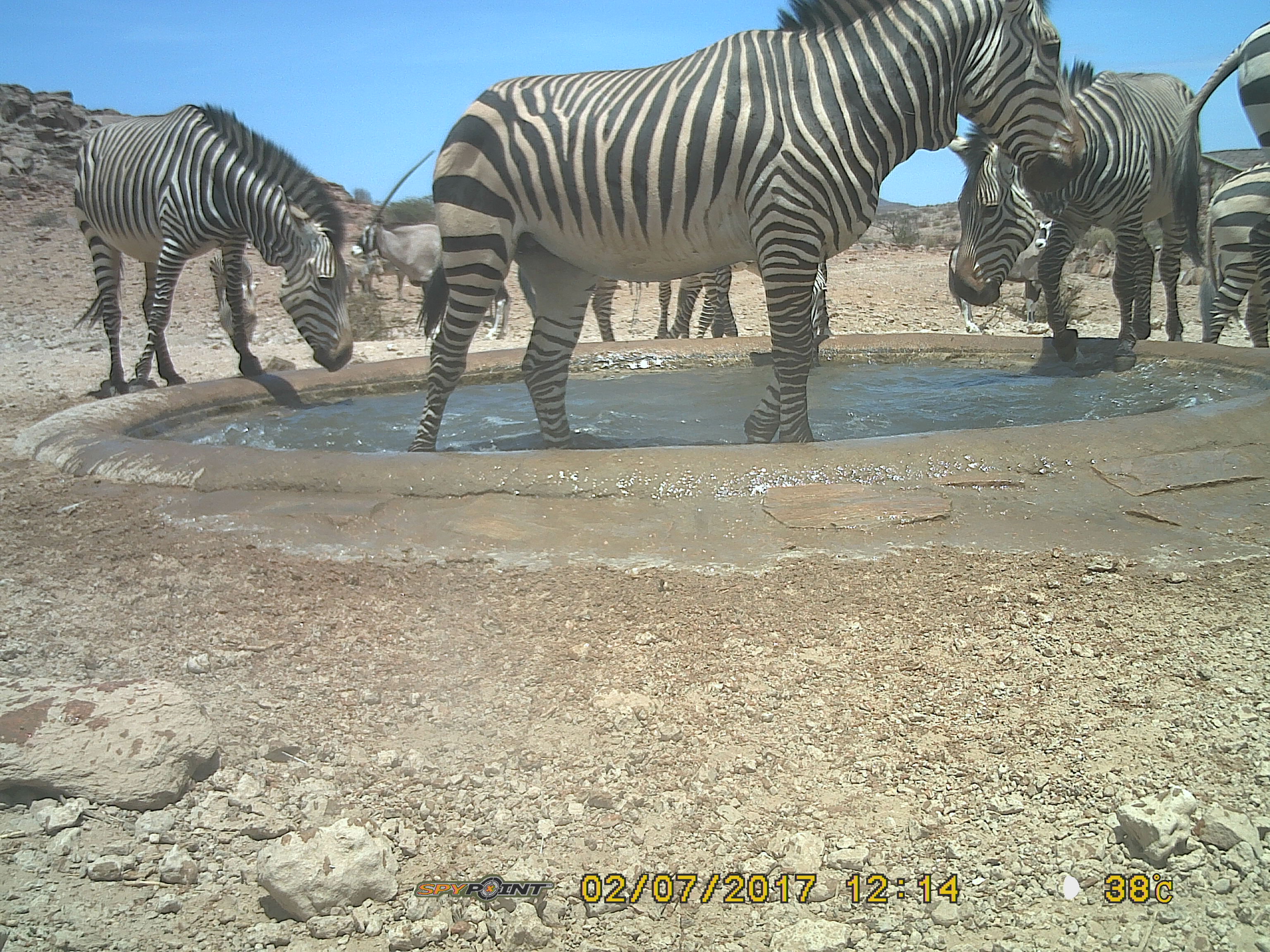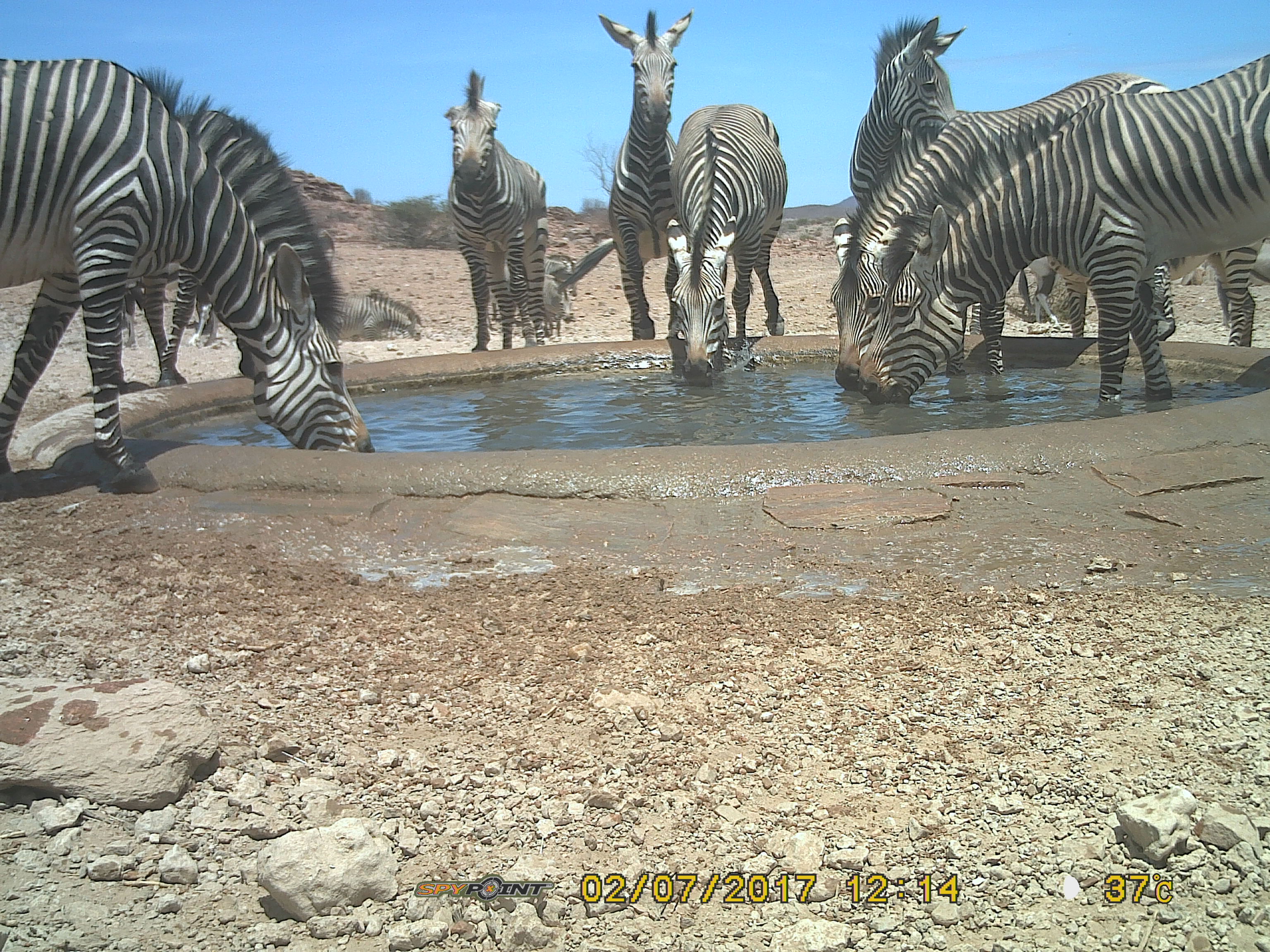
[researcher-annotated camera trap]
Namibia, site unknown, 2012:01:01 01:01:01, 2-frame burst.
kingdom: Animalia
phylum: Chordata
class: Mammalia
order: Perissodactyla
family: Equidae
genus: Equus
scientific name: Equus zebra hartmannae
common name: hartmann's mountain zebra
Equus zebra hartmannae (hartmann's mountain zebra).